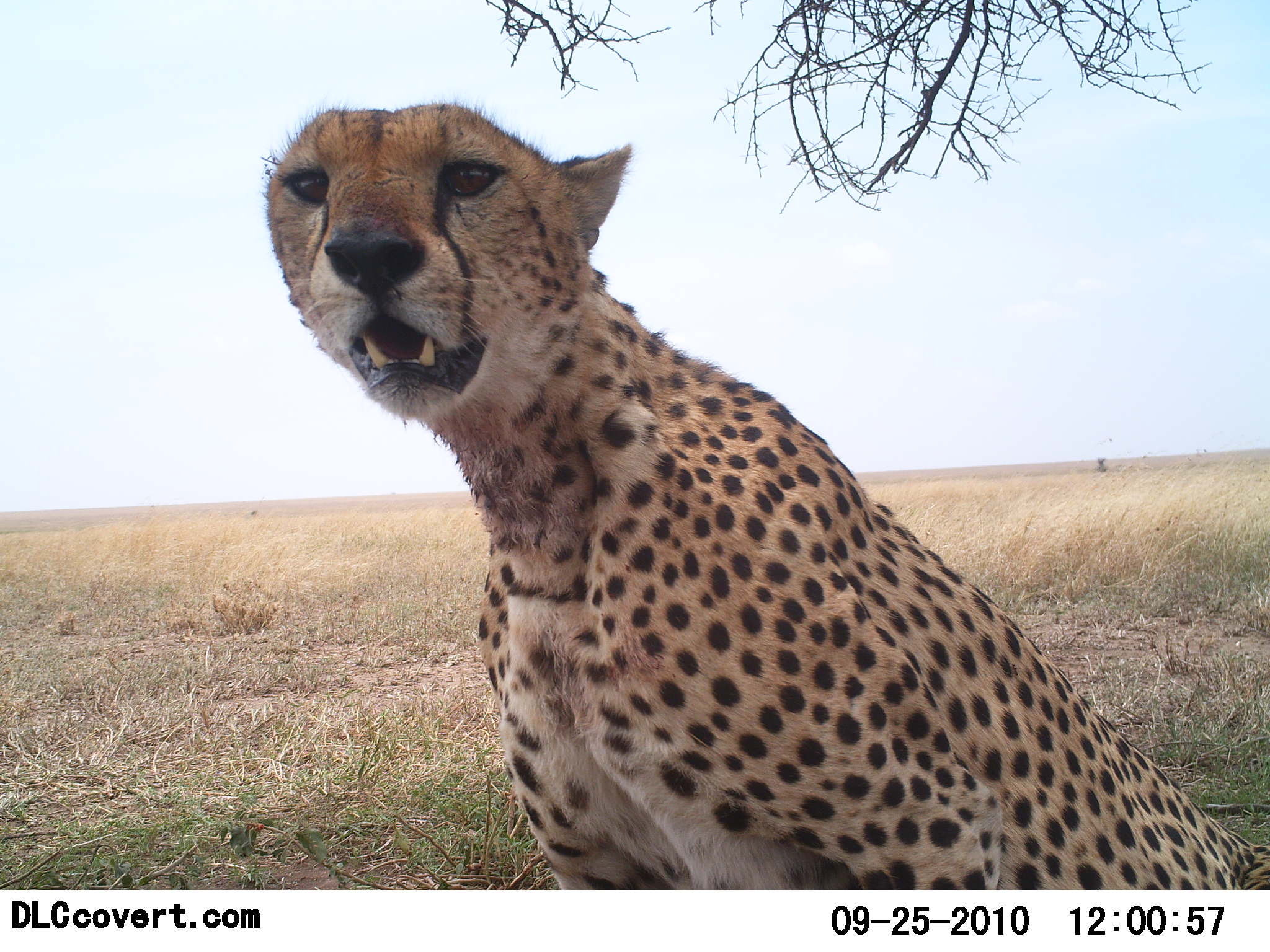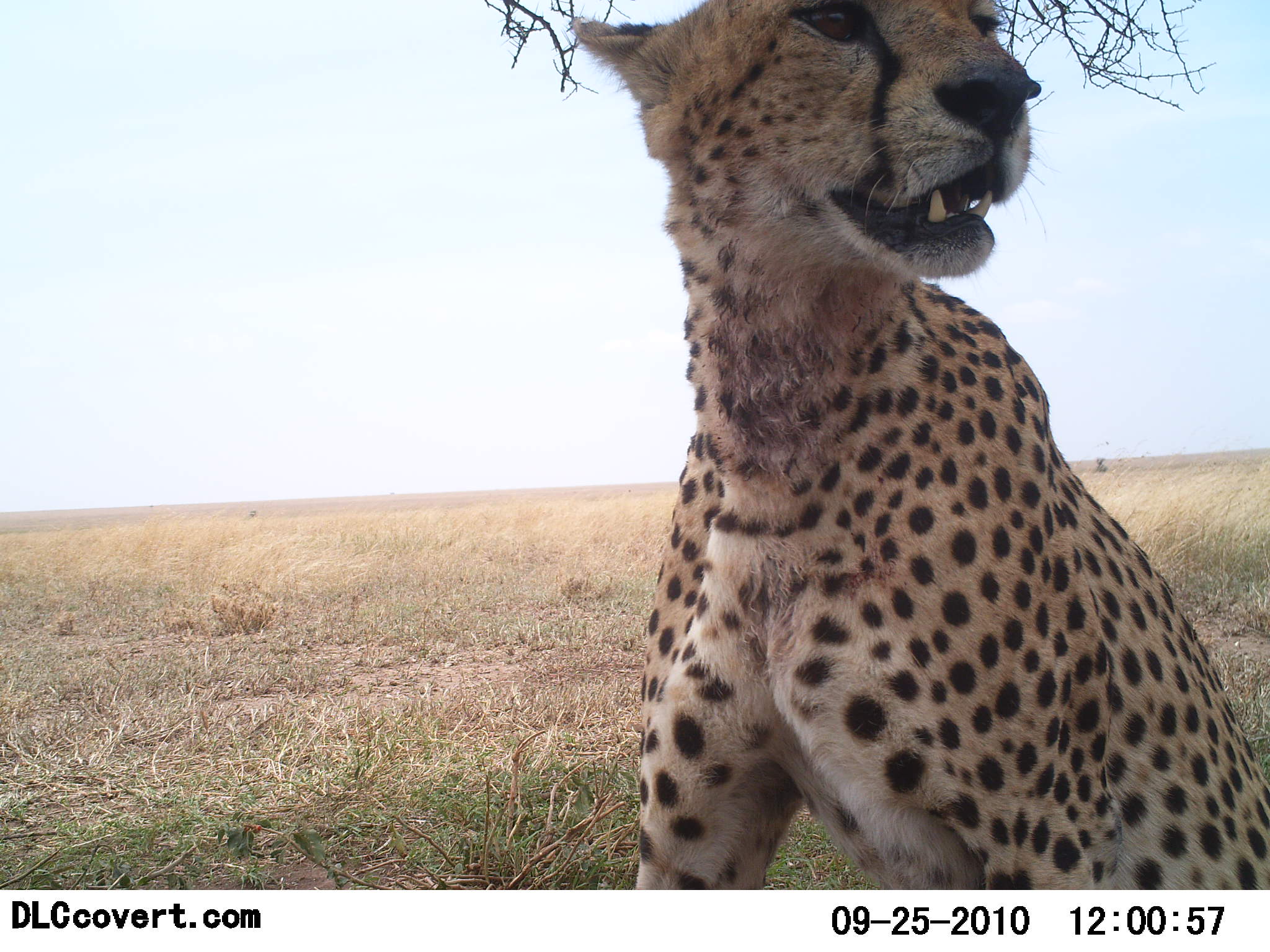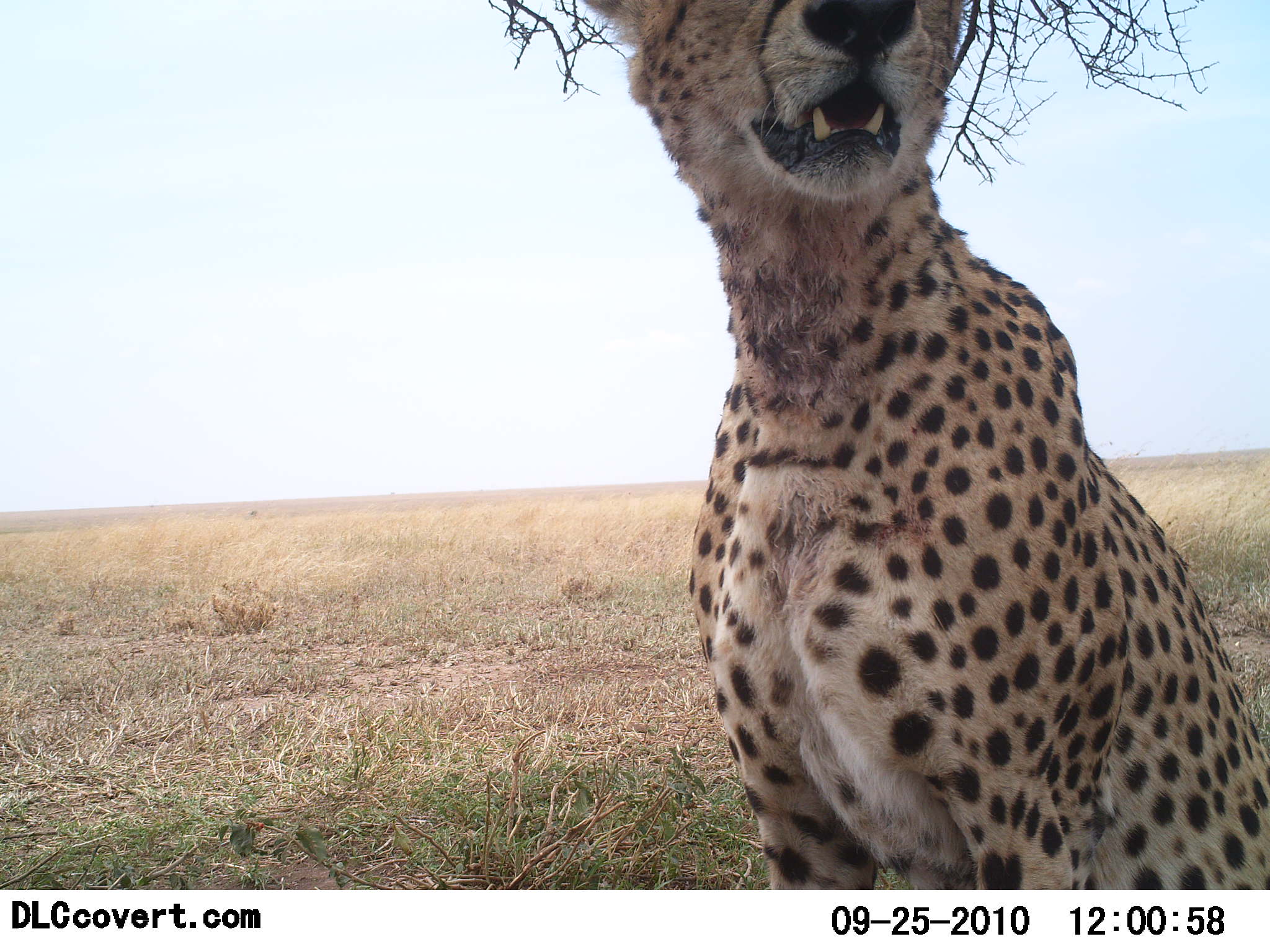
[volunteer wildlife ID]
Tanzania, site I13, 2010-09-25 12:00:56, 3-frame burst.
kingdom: Animalia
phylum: Chordata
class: Mammalia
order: Carnivora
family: Felidae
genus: Acinonyx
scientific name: Acinonyx jubatus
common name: cheetah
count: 1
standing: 12%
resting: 71%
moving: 6%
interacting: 18%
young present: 0%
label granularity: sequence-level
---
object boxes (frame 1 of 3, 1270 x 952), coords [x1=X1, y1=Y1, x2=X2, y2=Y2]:
animal: [x1=263, y1=102, x2=1270, y2=889]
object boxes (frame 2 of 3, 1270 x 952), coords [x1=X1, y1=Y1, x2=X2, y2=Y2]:
animal: [x1=570, y1=0, x2=1270, y2=890]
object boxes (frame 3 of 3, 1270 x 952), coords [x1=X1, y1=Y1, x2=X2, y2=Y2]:
animal: [x1=579, y1=0, x2=1269, y2=891]